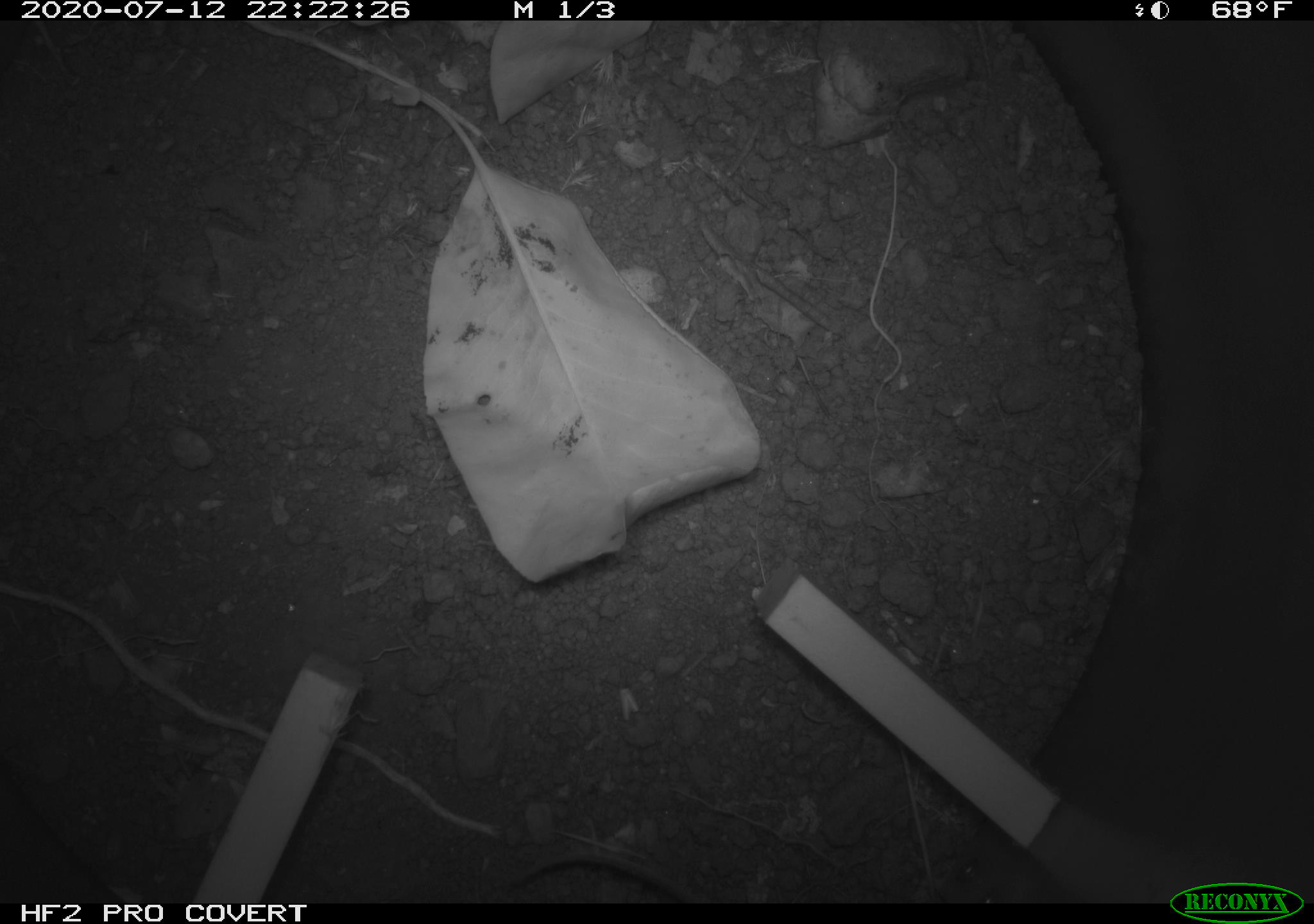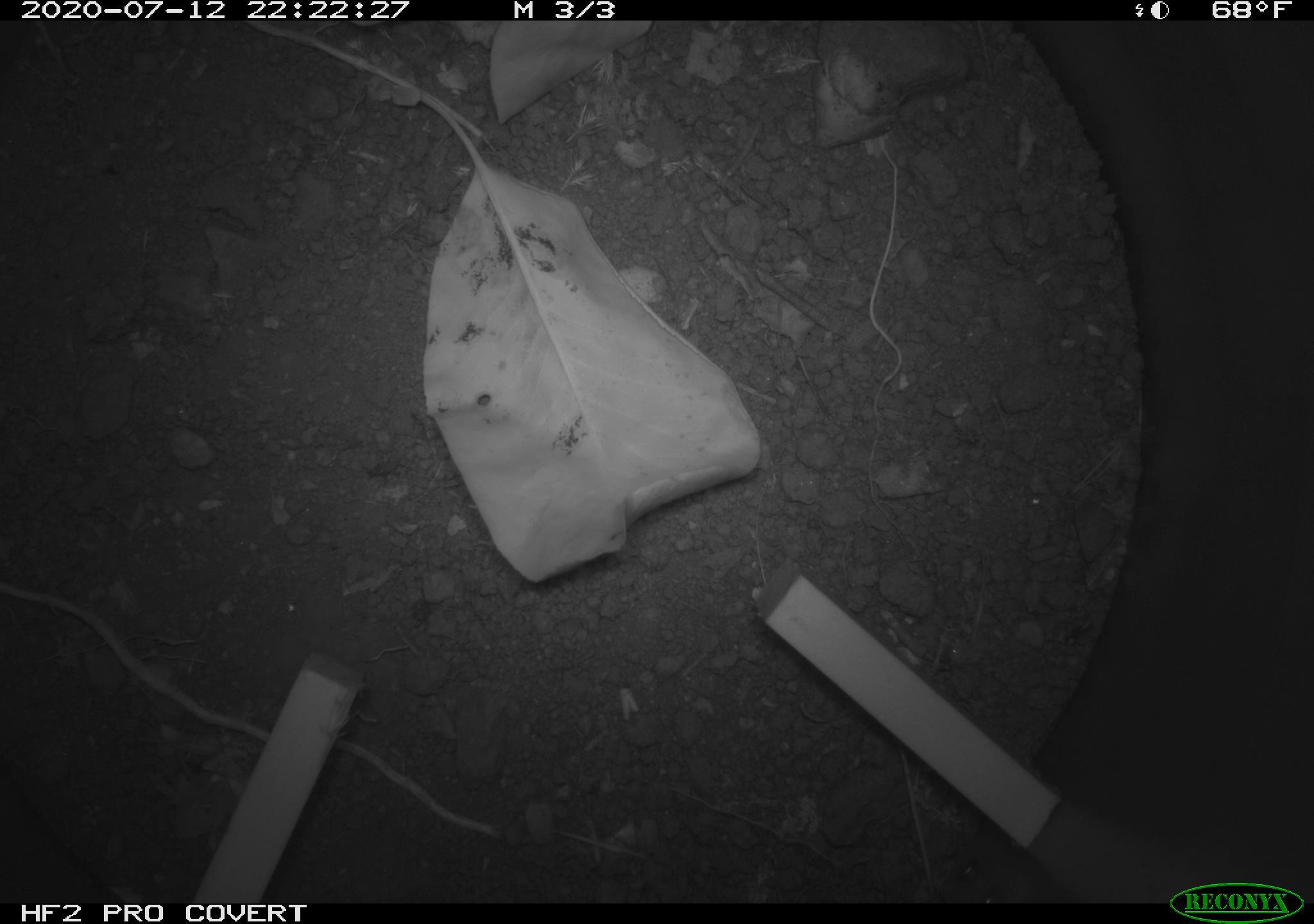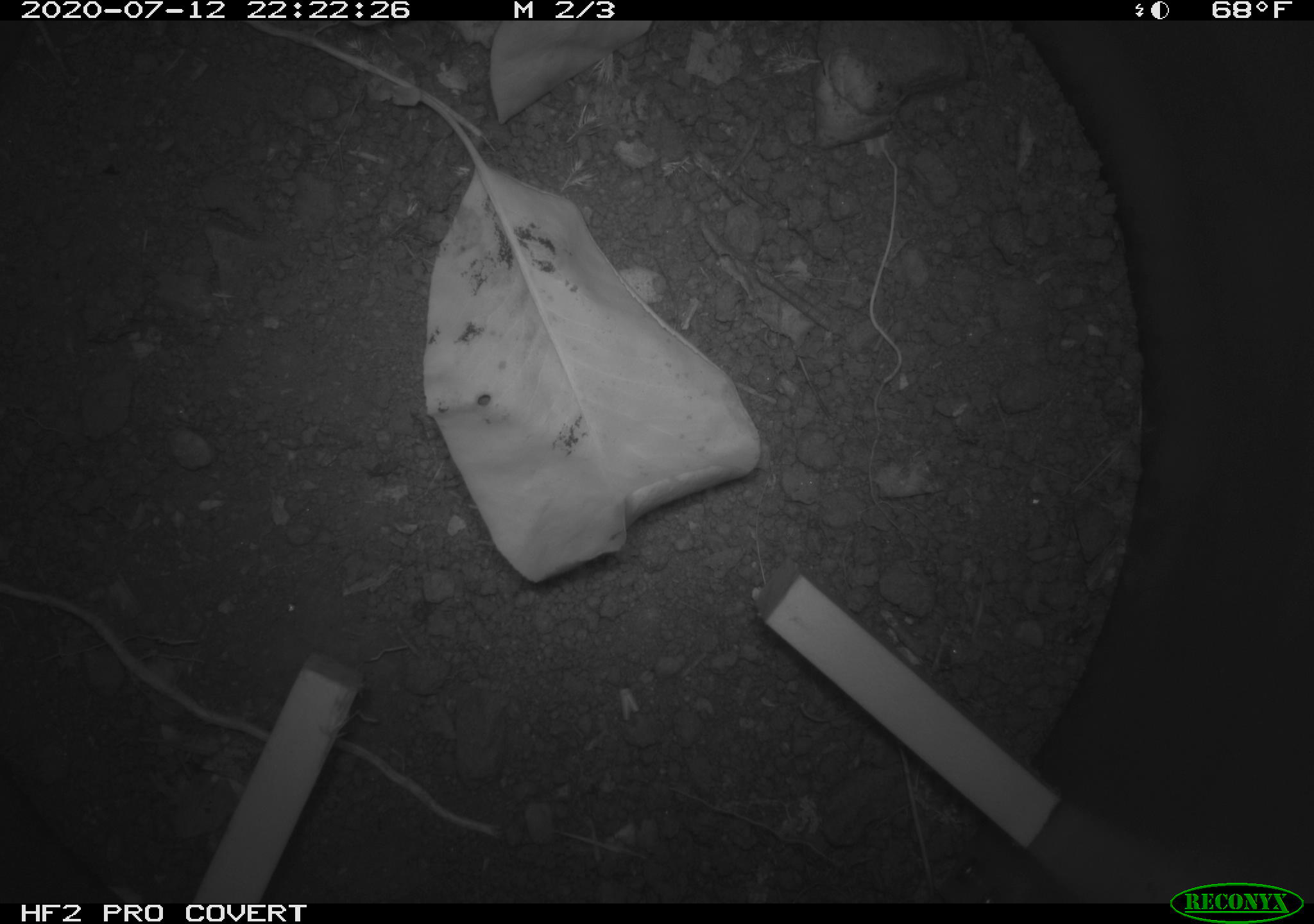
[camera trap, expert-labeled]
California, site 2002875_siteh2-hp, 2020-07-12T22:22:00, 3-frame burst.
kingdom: Animalia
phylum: Chordata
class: Mammalia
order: Rodentia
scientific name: Rodentia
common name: rodent